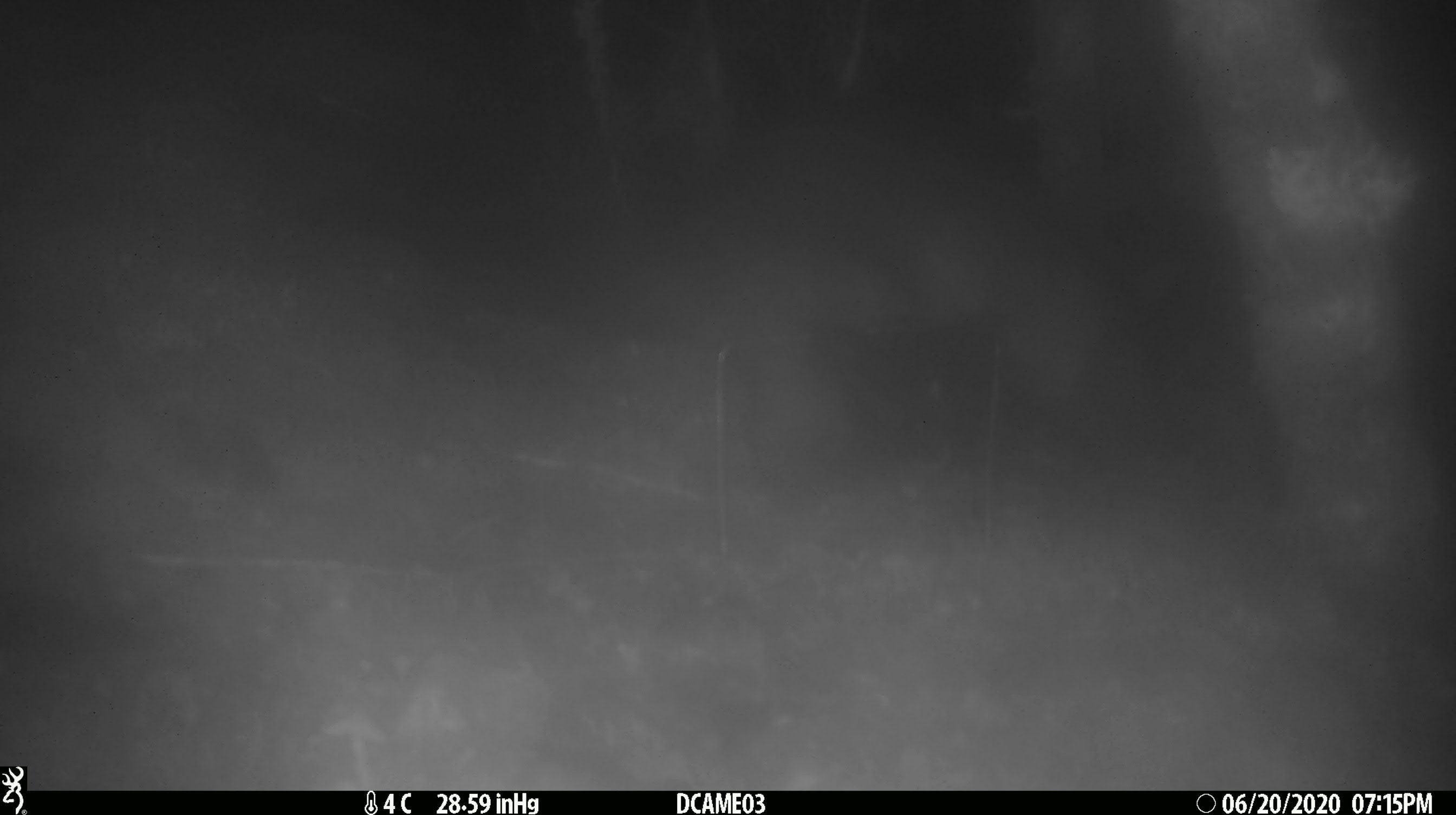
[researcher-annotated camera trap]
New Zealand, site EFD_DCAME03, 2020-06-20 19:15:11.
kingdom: Animalia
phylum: Chordata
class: Mammalia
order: Diprotodontia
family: Phalangeridae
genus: Trichosurus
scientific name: Trichosurus vulpecula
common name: common brushtail possum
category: possum